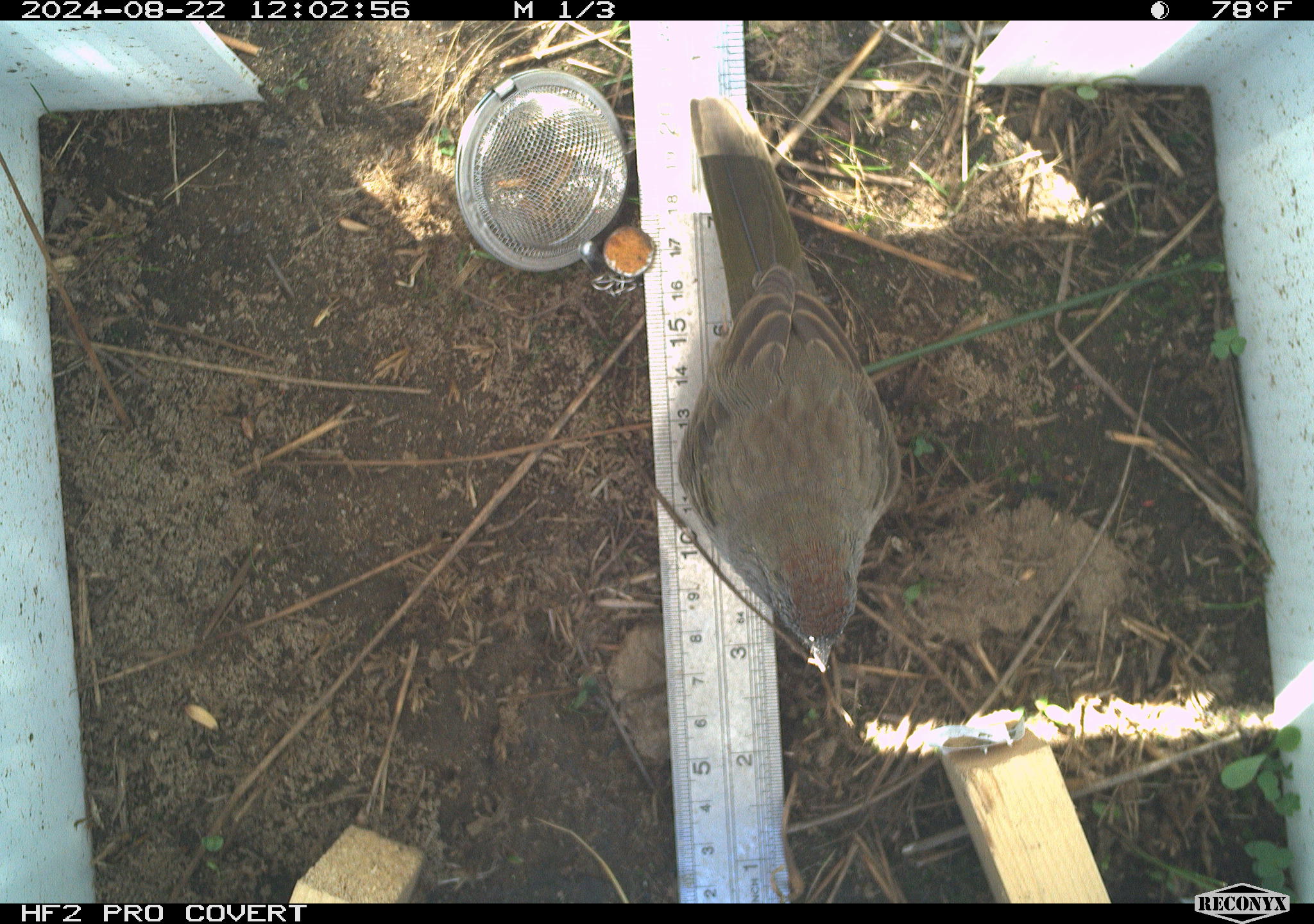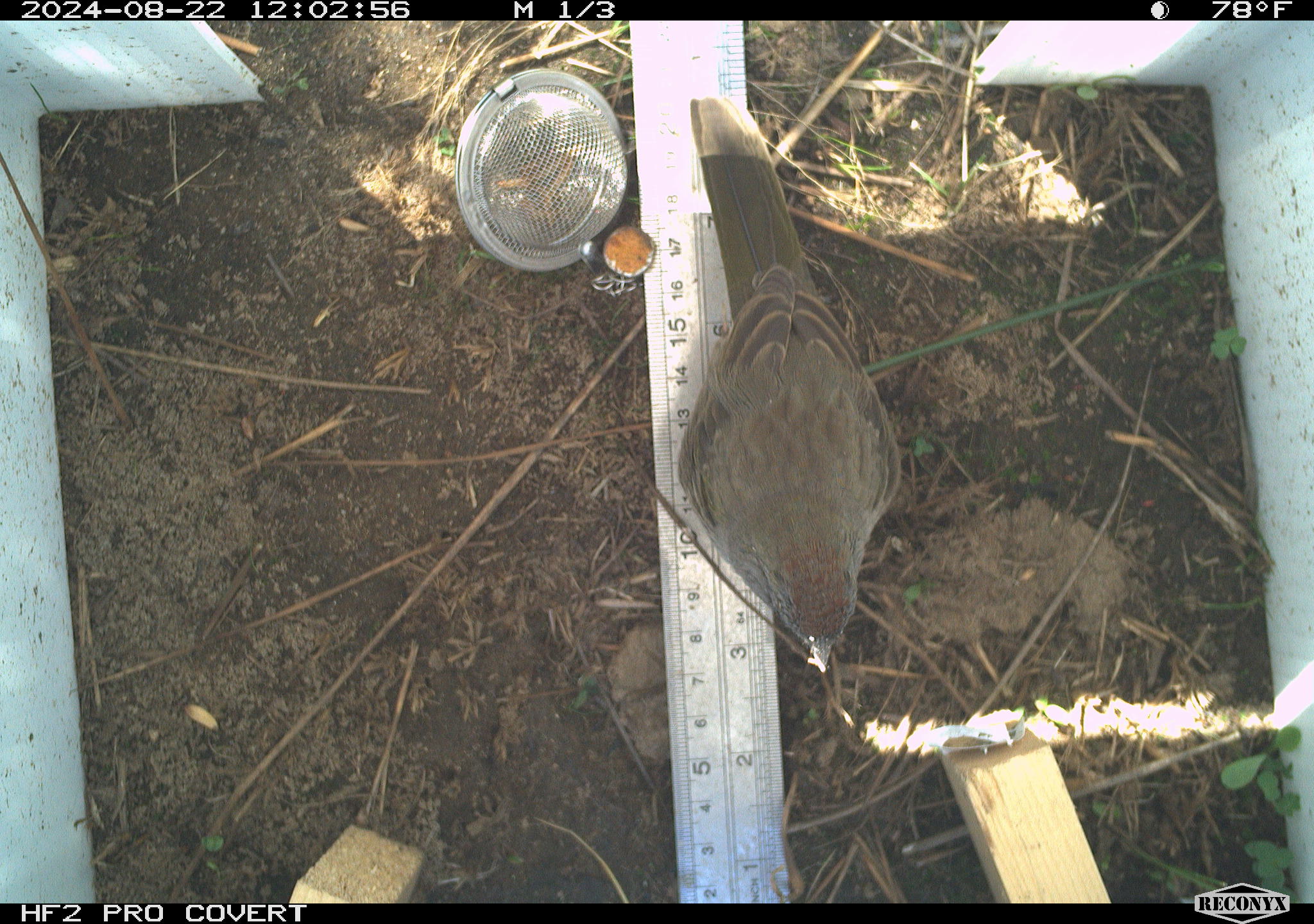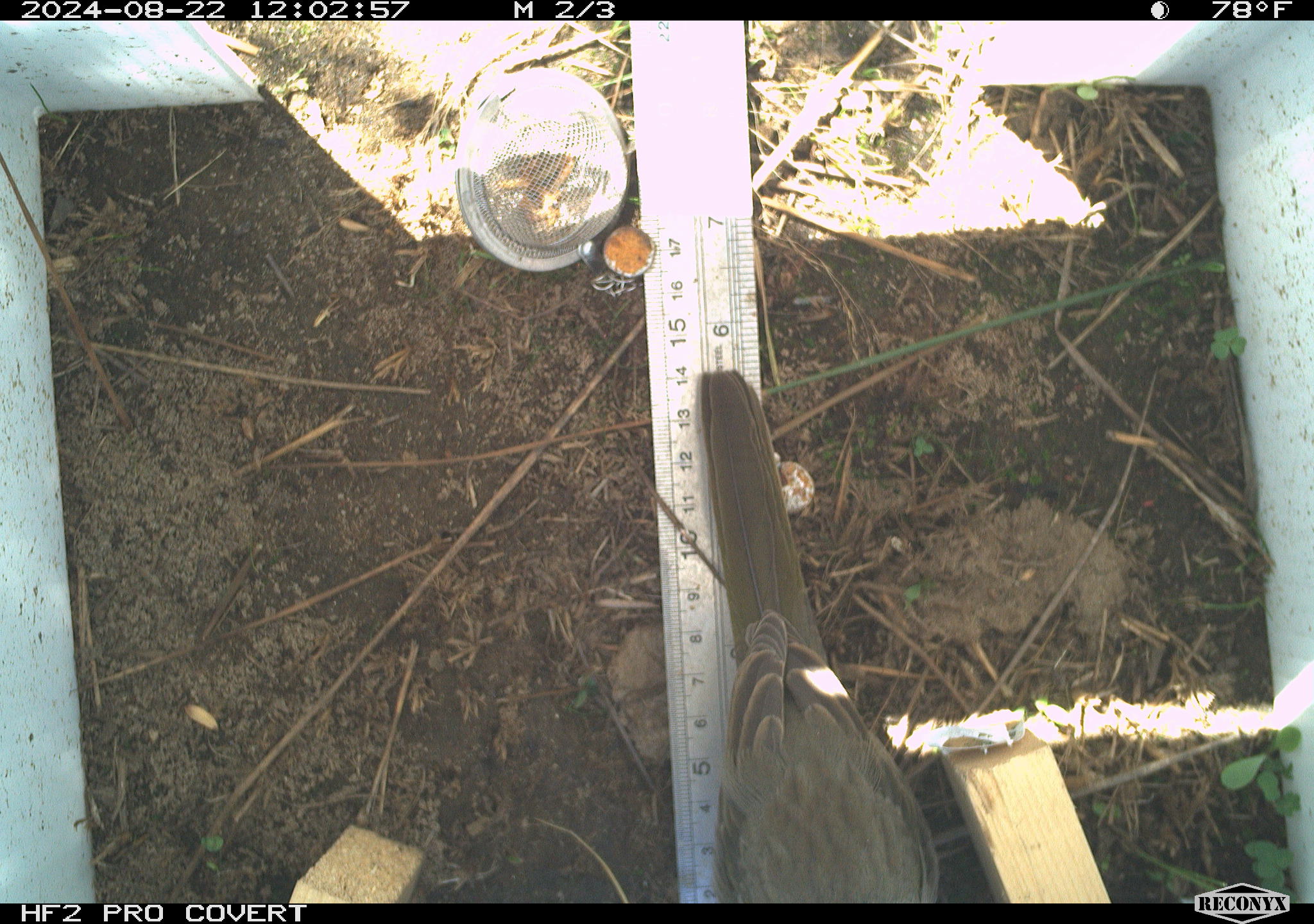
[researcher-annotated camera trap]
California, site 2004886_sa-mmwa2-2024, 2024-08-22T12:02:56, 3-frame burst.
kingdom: Animalia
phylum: Chordata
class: Aves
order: Passeriformes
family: Passerellidae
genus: Pipilo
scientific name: Pipilo chlorurus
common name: green-tailed towhee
Green-tailed towhee (Pipilo chlorurus).